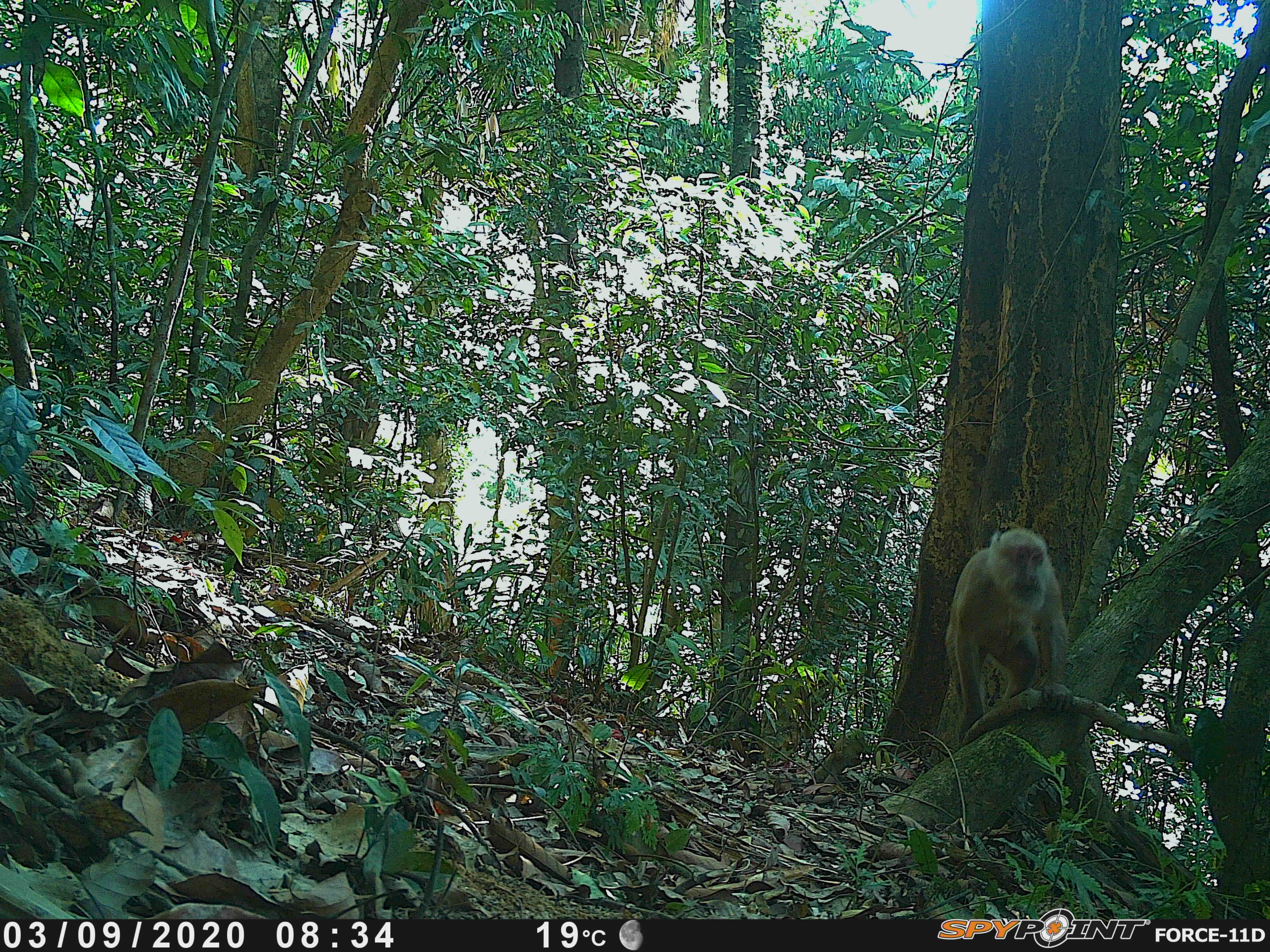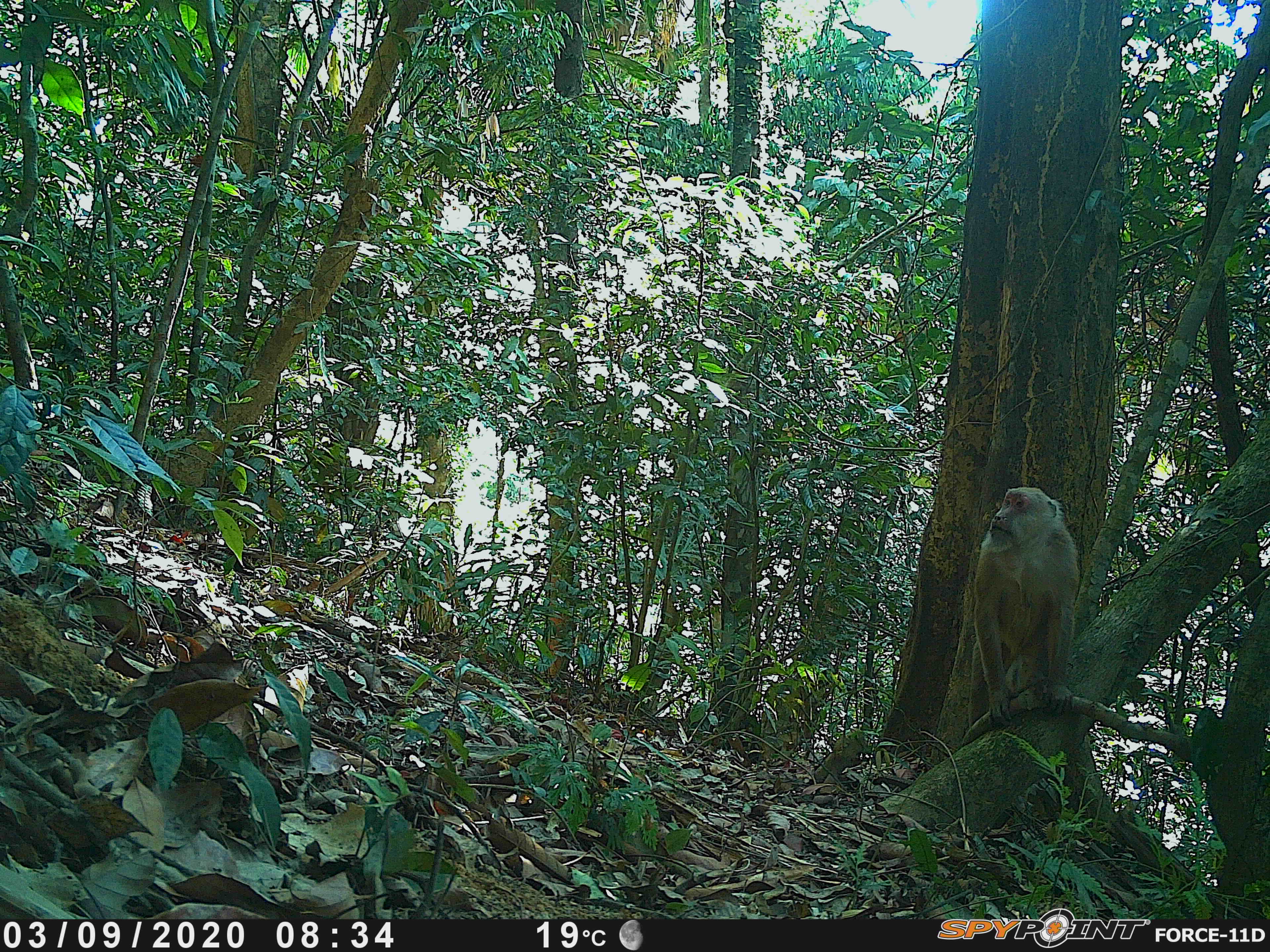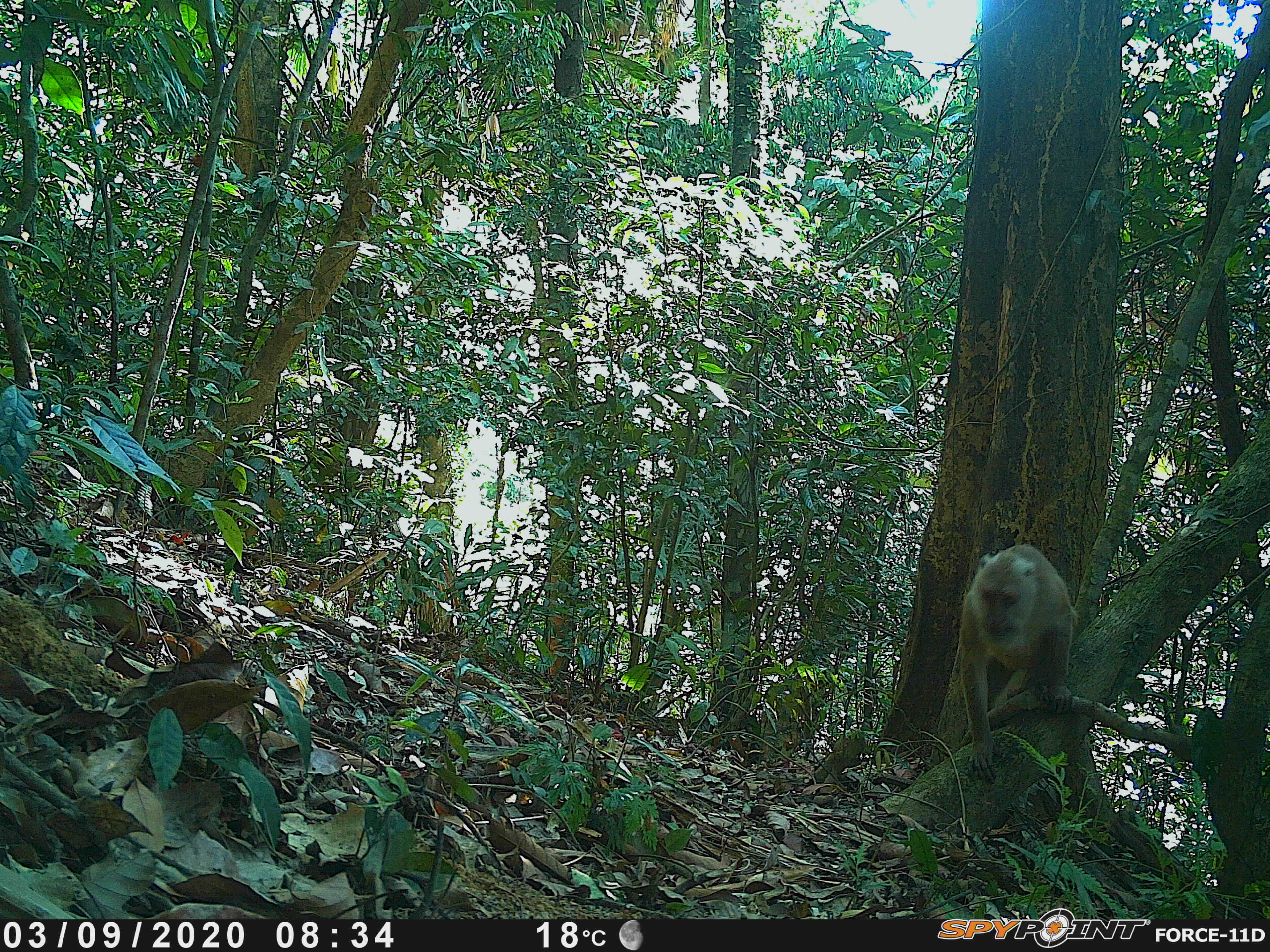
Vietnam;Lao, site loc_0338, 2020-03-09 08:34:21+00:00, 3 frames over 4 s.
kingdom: Animalia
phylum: Chordata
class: Mammalia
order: Primates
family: Cercopithecidae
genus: Macaca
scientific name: Macaca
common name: macaques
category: assam or rhesus macaque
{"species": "assam or rhesus macaque (macaques) (Macaca)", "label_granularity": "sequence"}